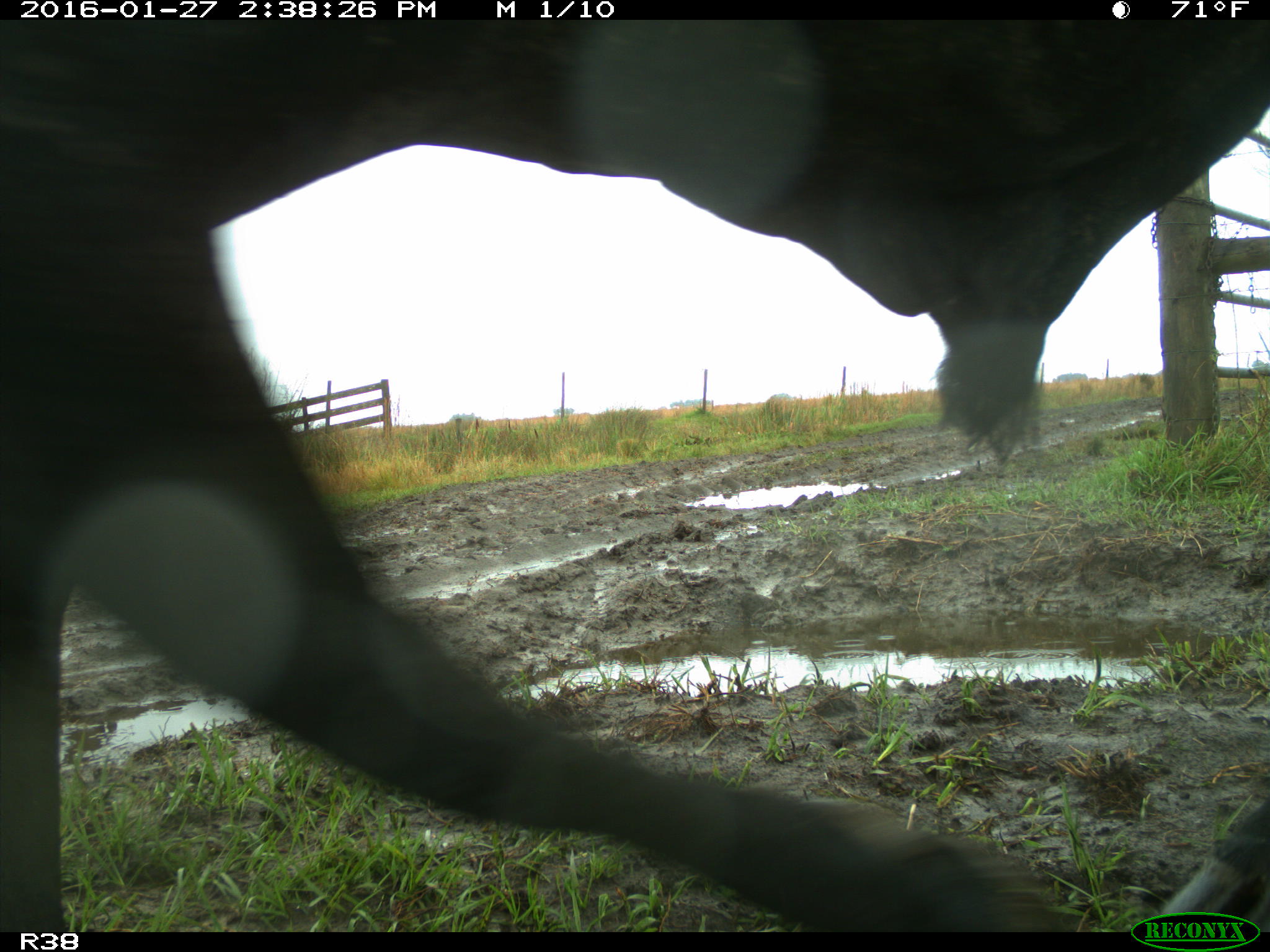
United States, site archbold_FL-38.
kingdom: Animalia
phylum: Chordata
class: Mammalia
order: Artiodactyla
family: Bovidae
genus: Bos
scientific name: Bos taurus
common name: domestic cow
Bos taurus (domestic cow).